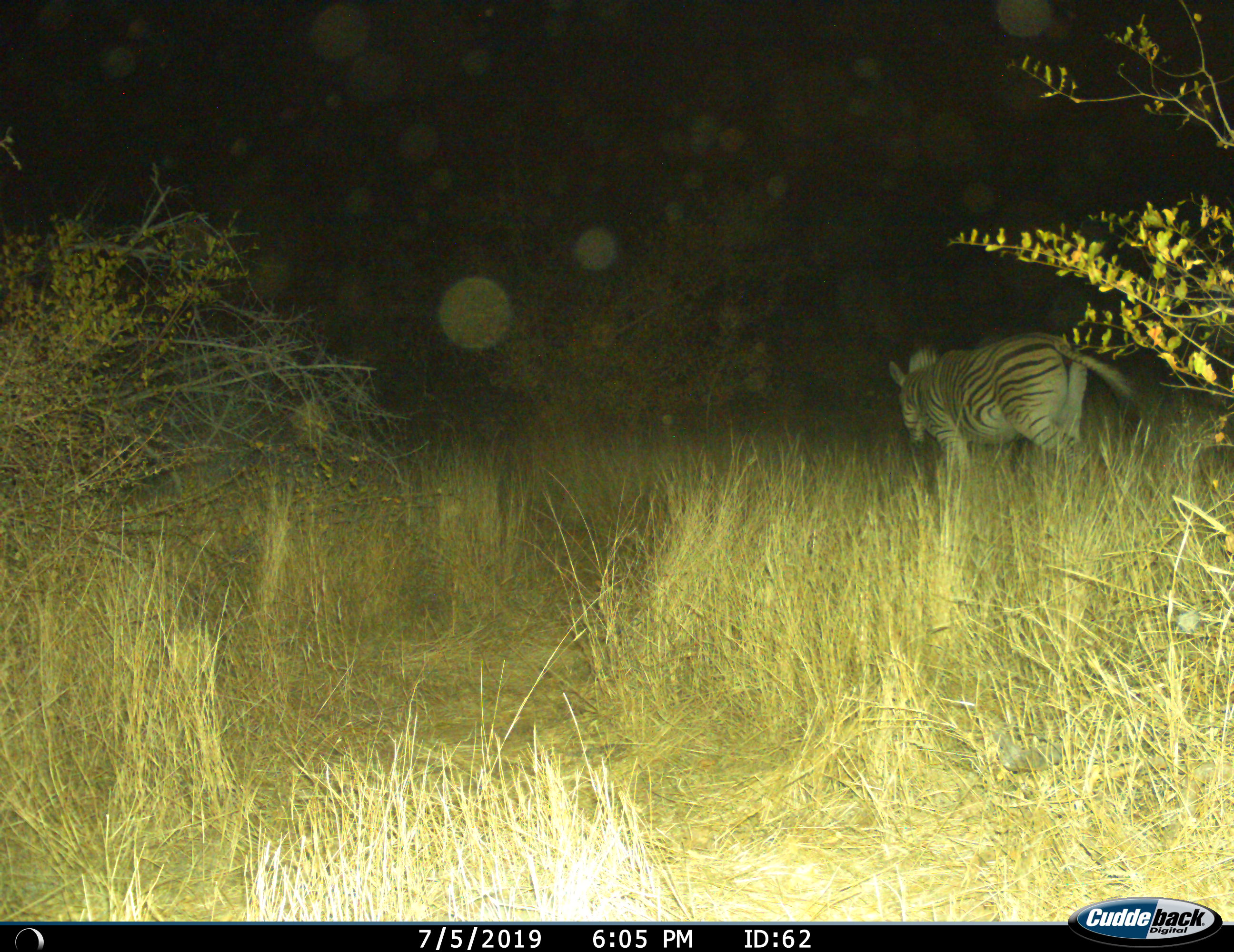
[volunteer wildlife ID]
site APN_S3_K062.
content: unidentified animal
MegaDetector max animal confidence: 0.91